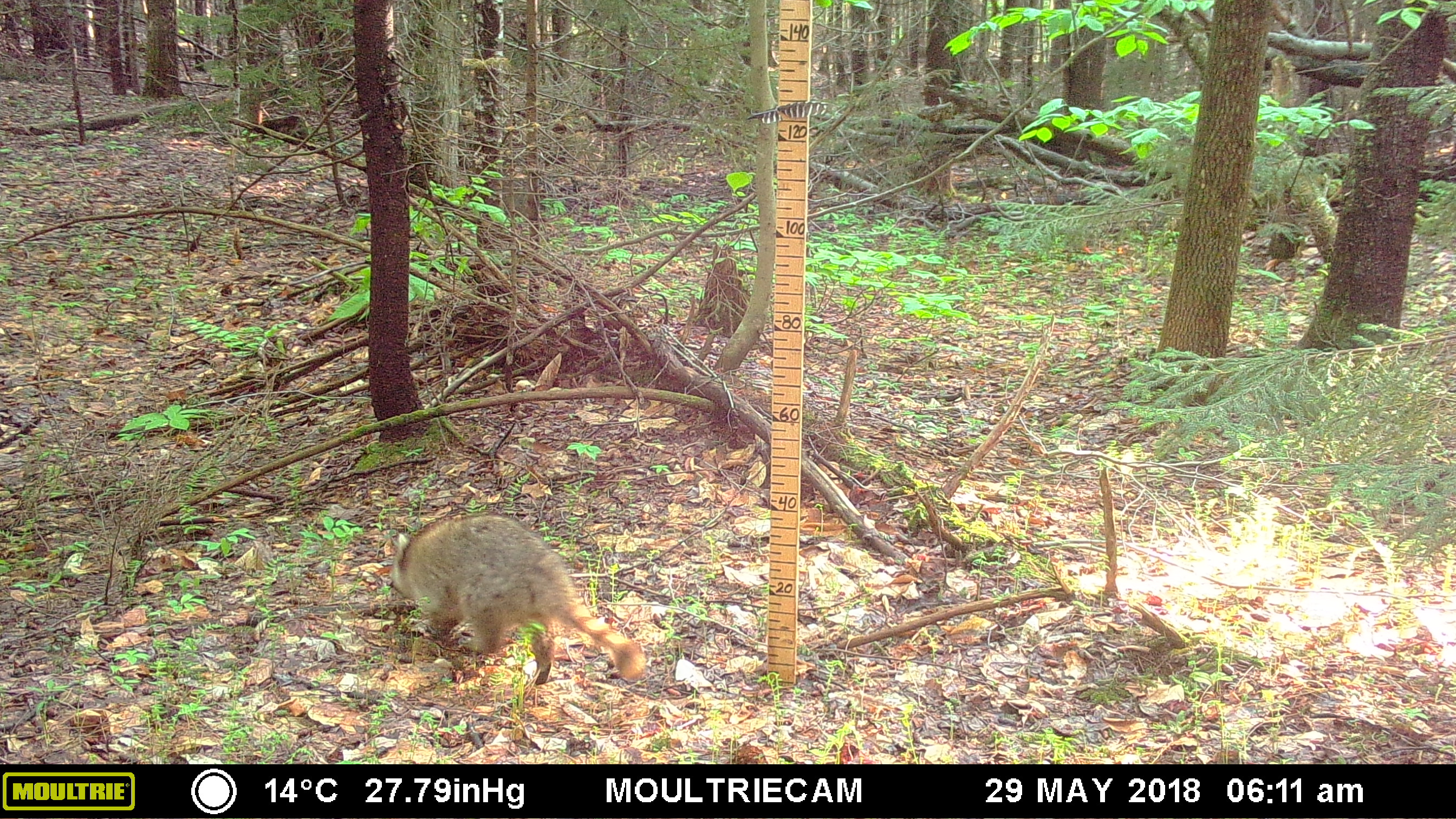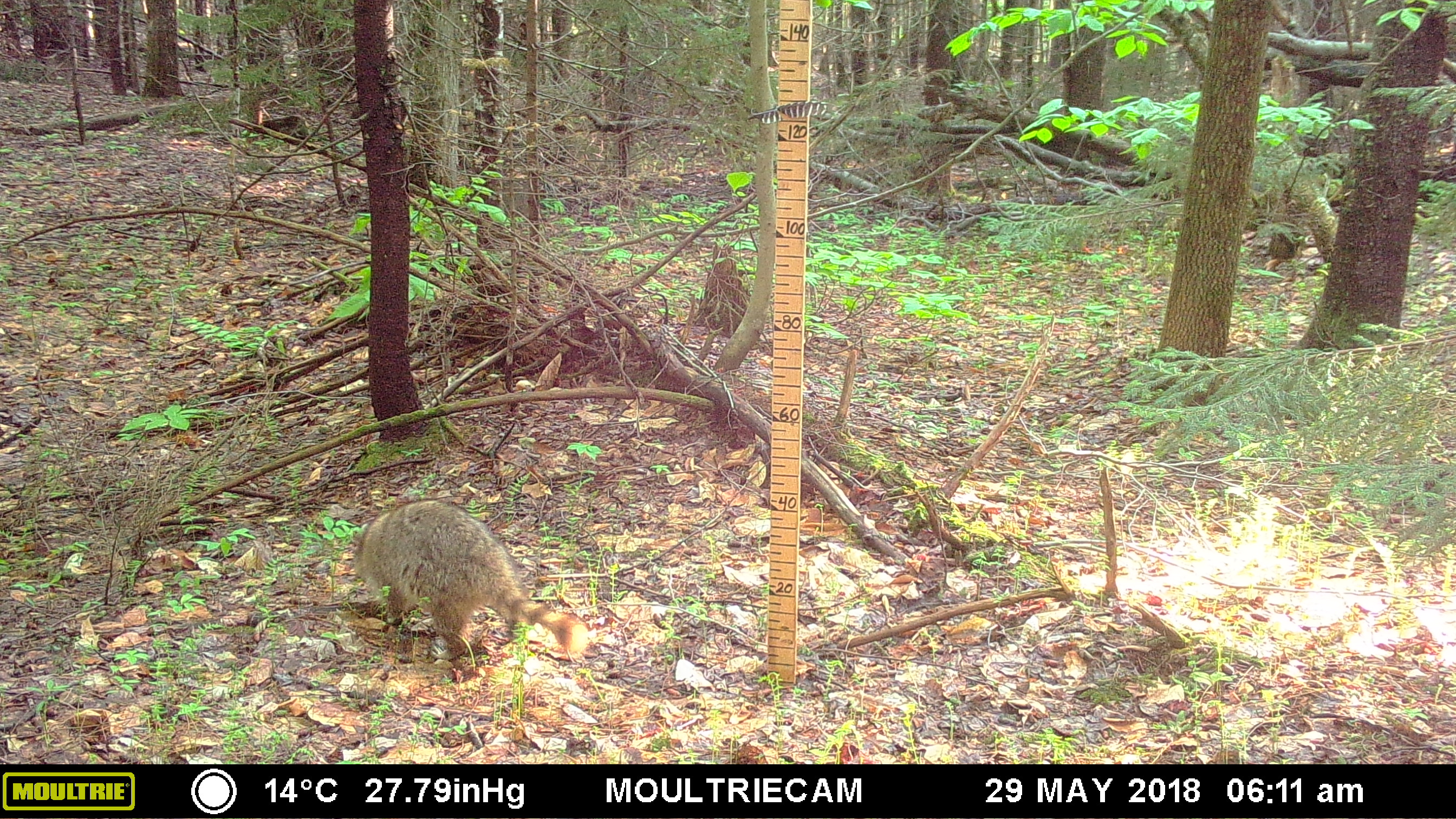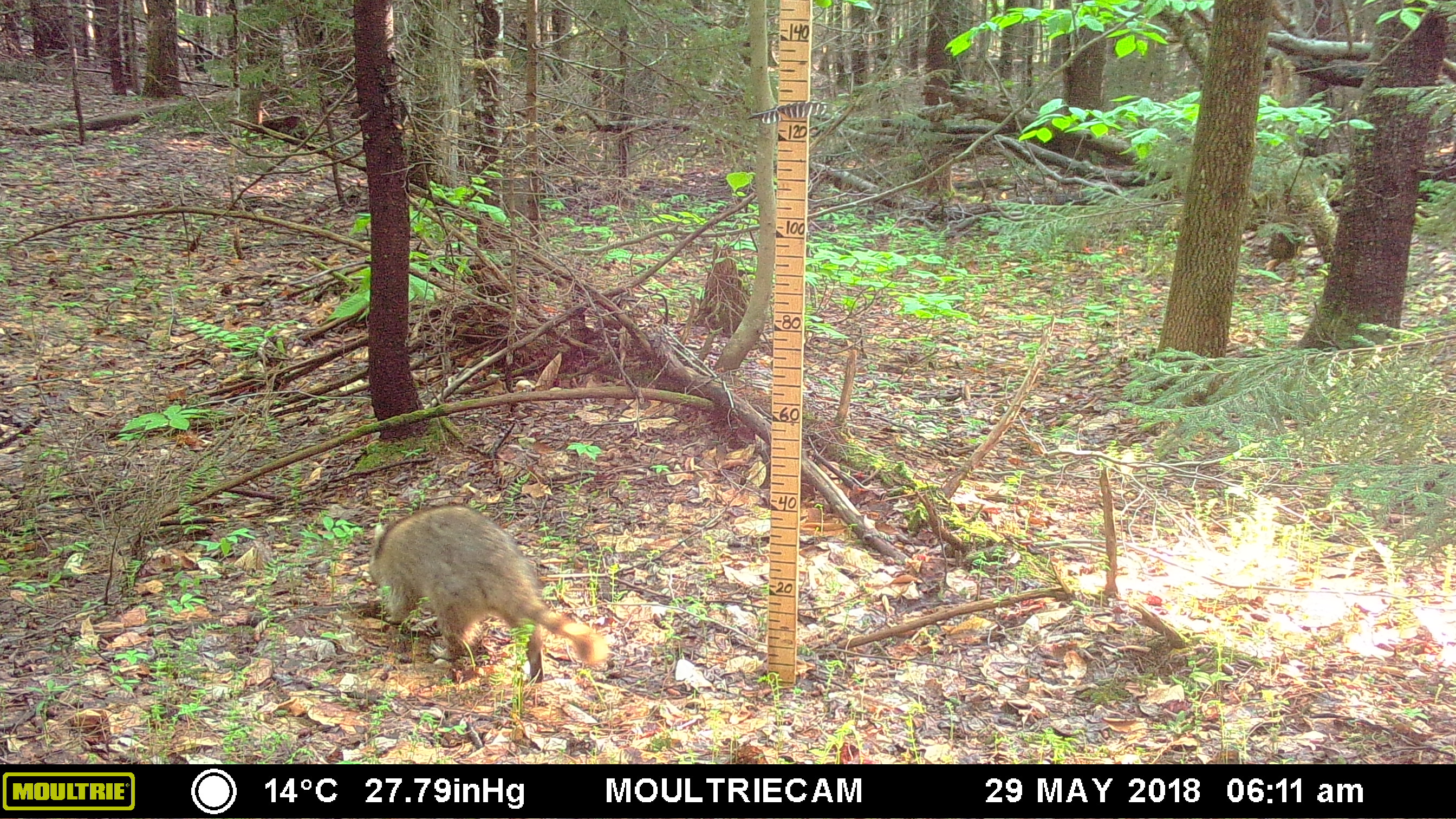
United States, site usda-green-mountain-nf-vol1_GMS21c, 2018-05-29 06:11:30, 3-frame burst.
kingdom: Animalia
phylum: Chordata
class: Mammalia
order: Carnivora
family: Procyonidae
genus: Procyon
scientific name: Procyon lotor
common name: raccoon